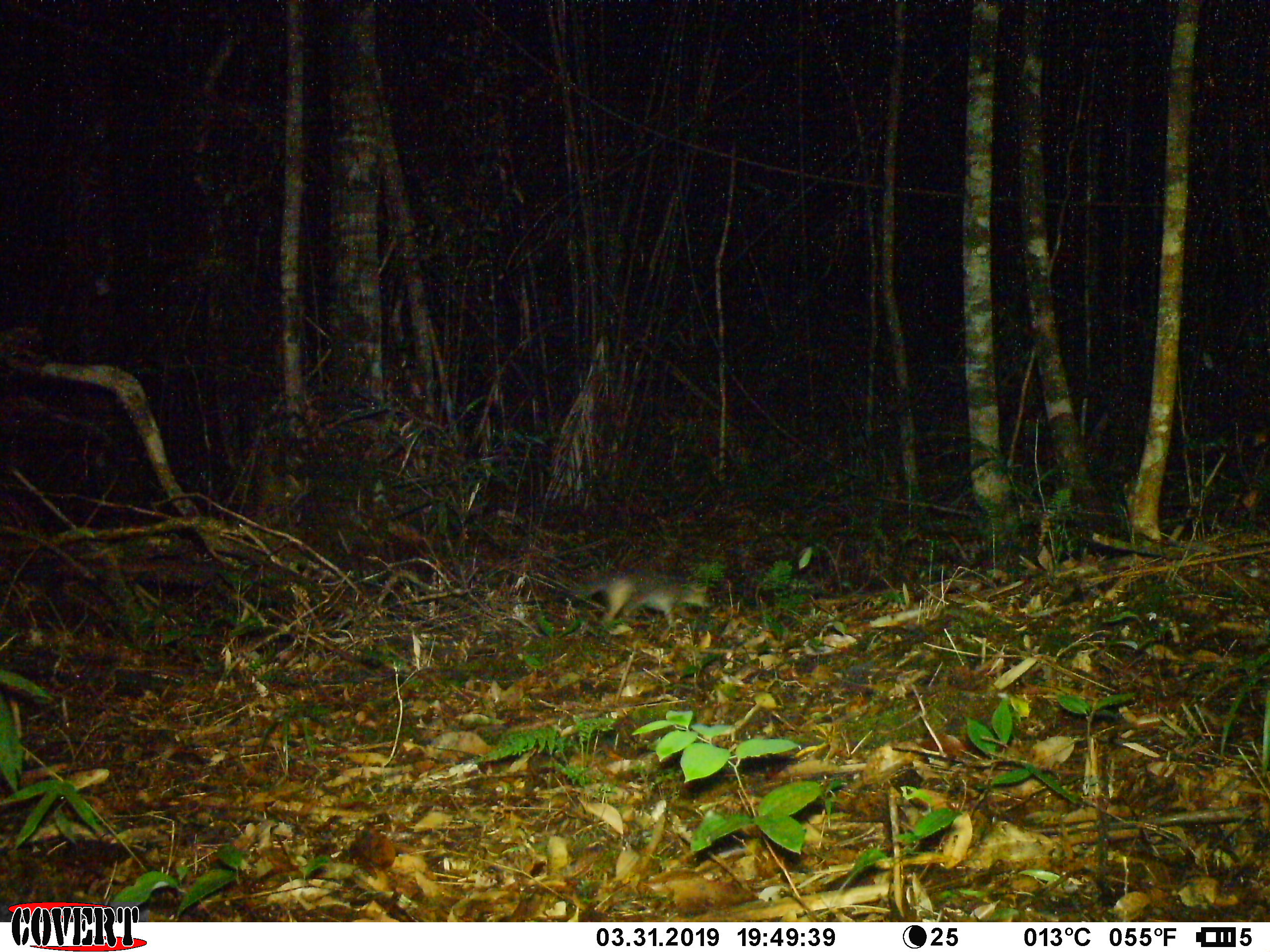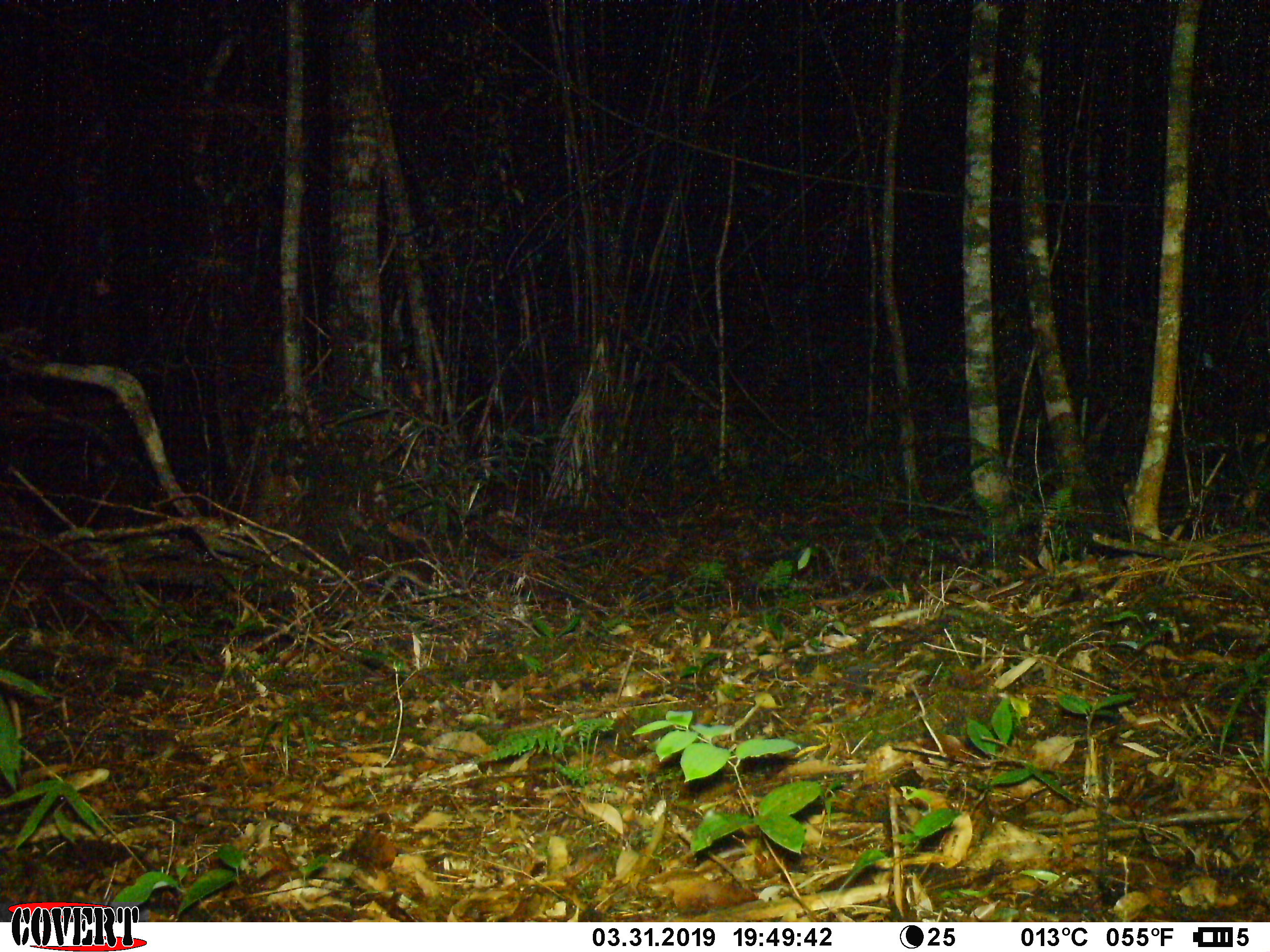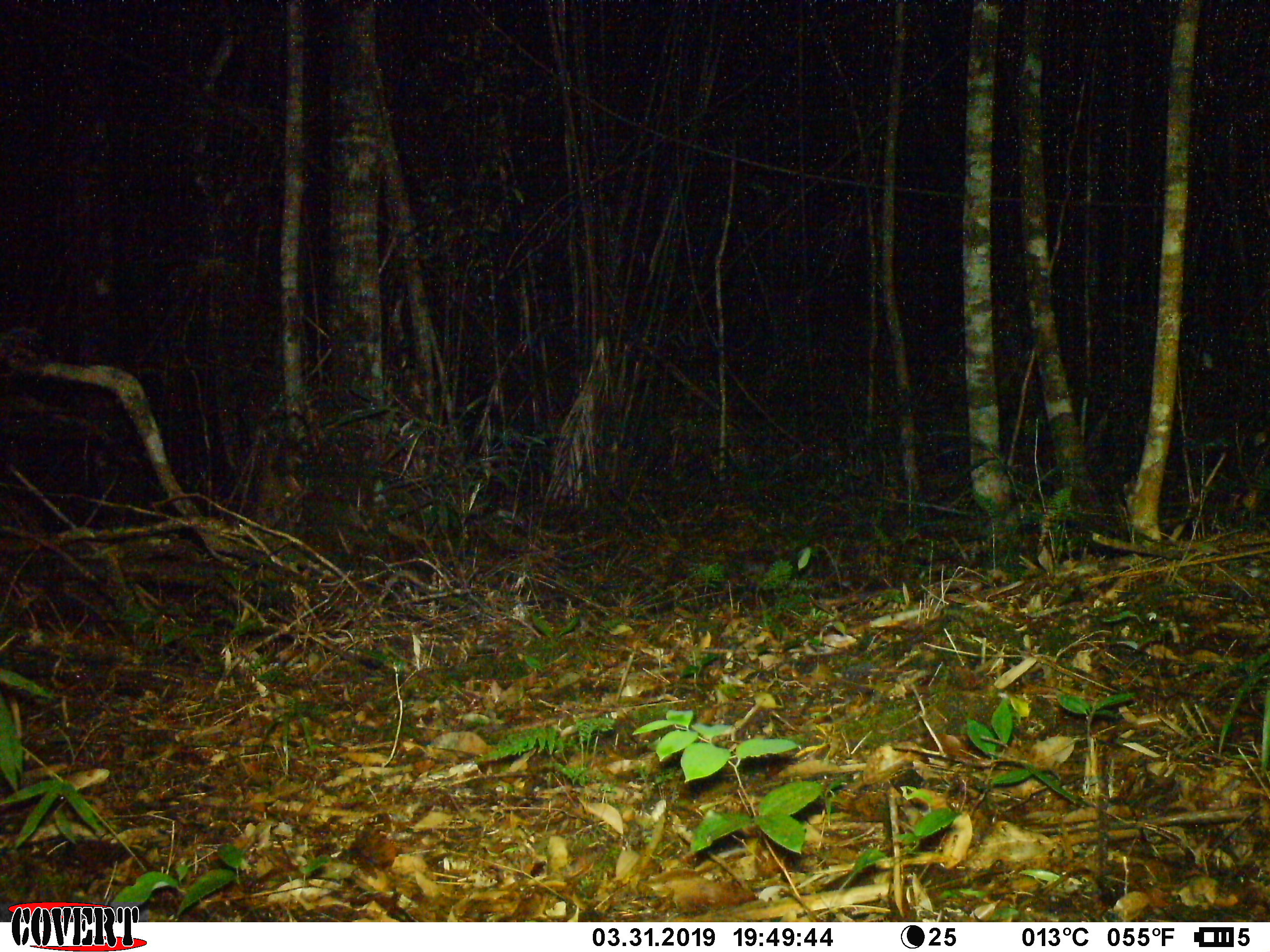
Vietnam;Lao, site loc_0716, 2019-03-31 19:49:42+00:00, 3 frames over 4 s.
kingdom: Animalia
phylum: Chordata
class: Mammalia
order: Carnivora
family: Mustelidae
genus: Melogale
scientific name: Melogale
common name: ferret badger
Ferret badger (Melogale). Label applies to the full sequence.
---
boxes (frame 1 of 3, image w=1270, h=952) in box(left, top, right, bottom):
ferret badger: box(571, 568, 712, 628)